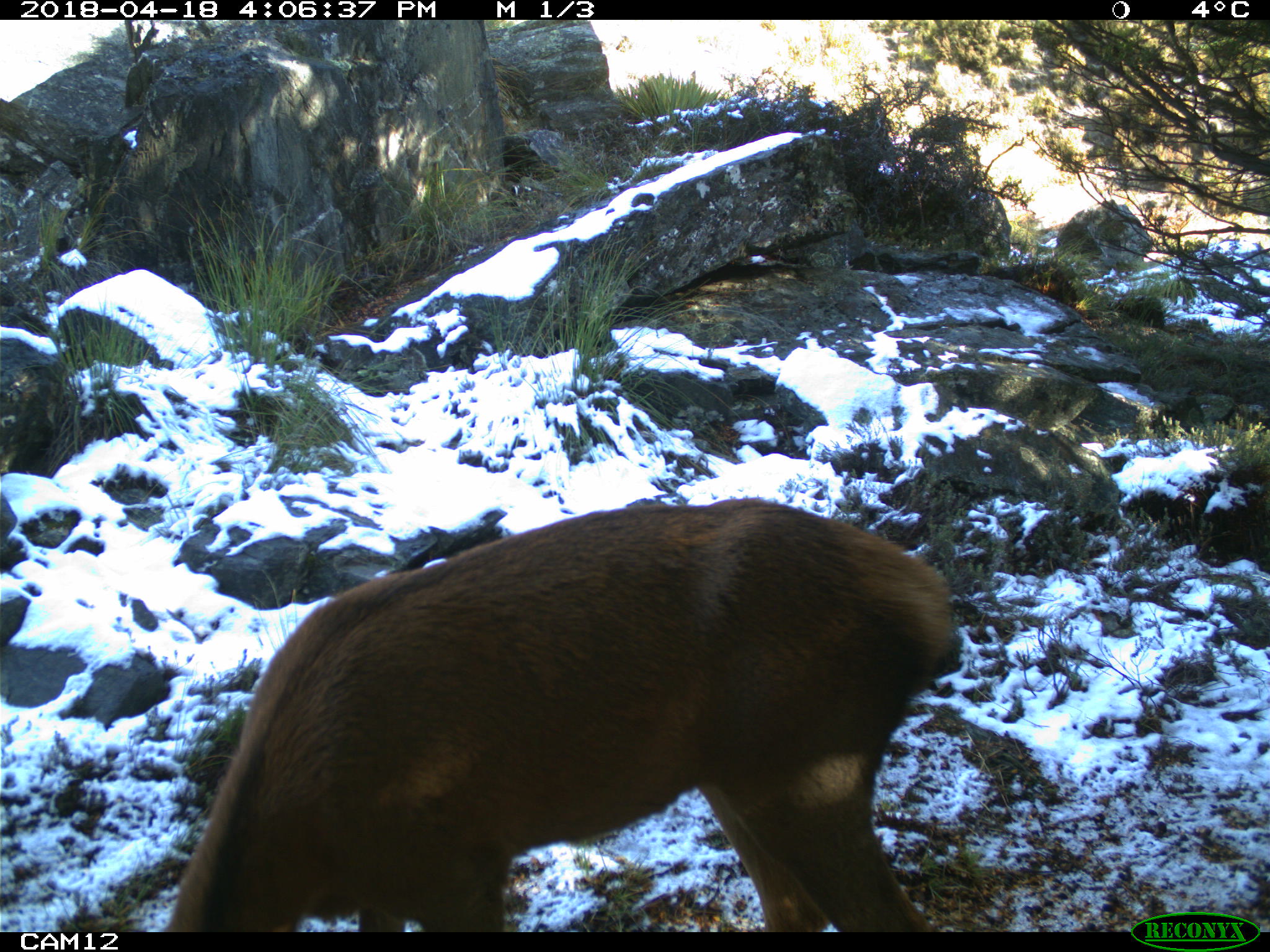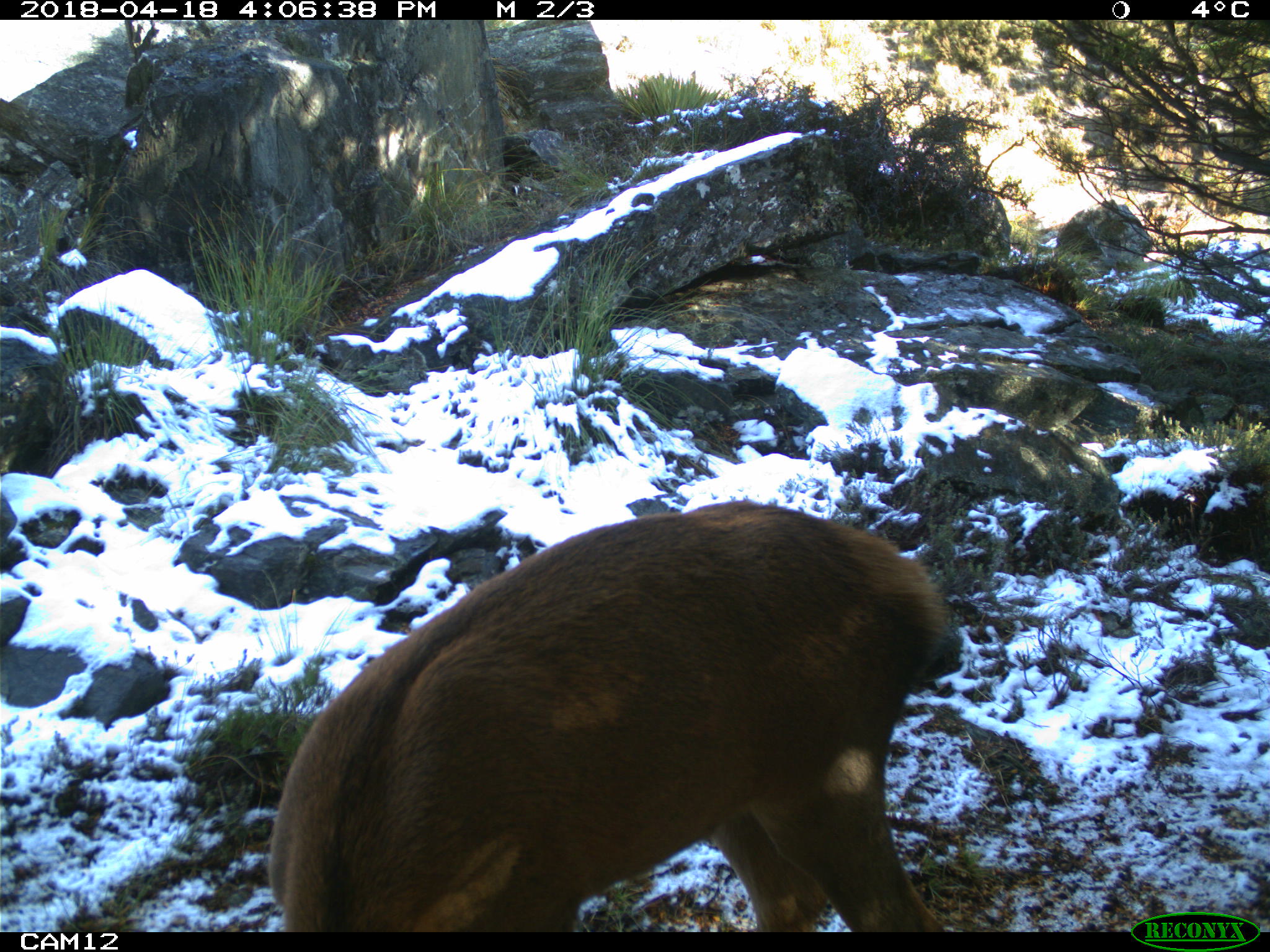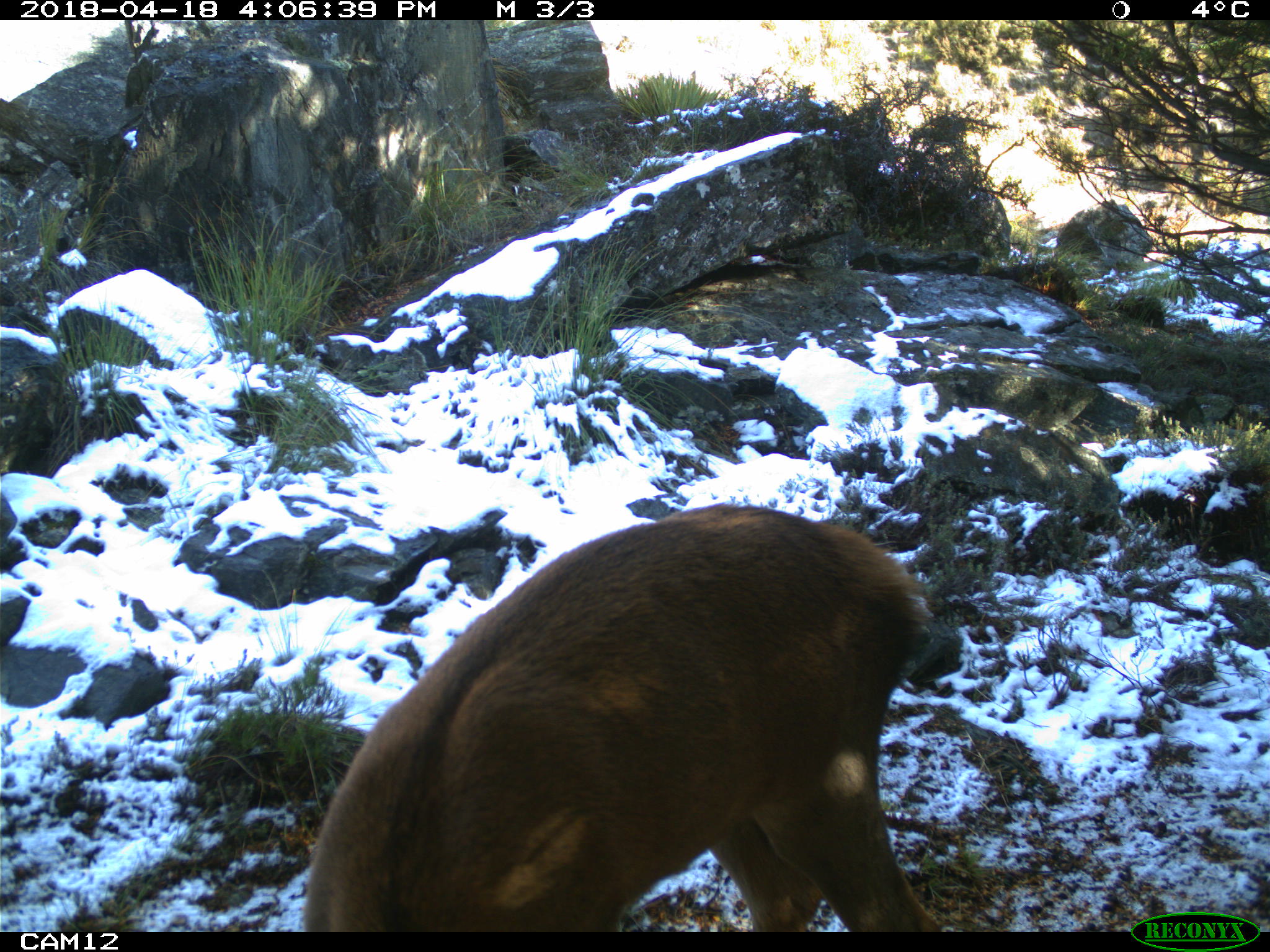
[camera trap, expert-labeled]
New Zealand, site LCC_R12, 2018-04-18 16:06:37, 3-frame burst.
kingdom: Animalia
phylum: Chordata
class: Mammalia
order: Artiodactyla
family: Cervidae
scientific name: Cervidae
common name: deer